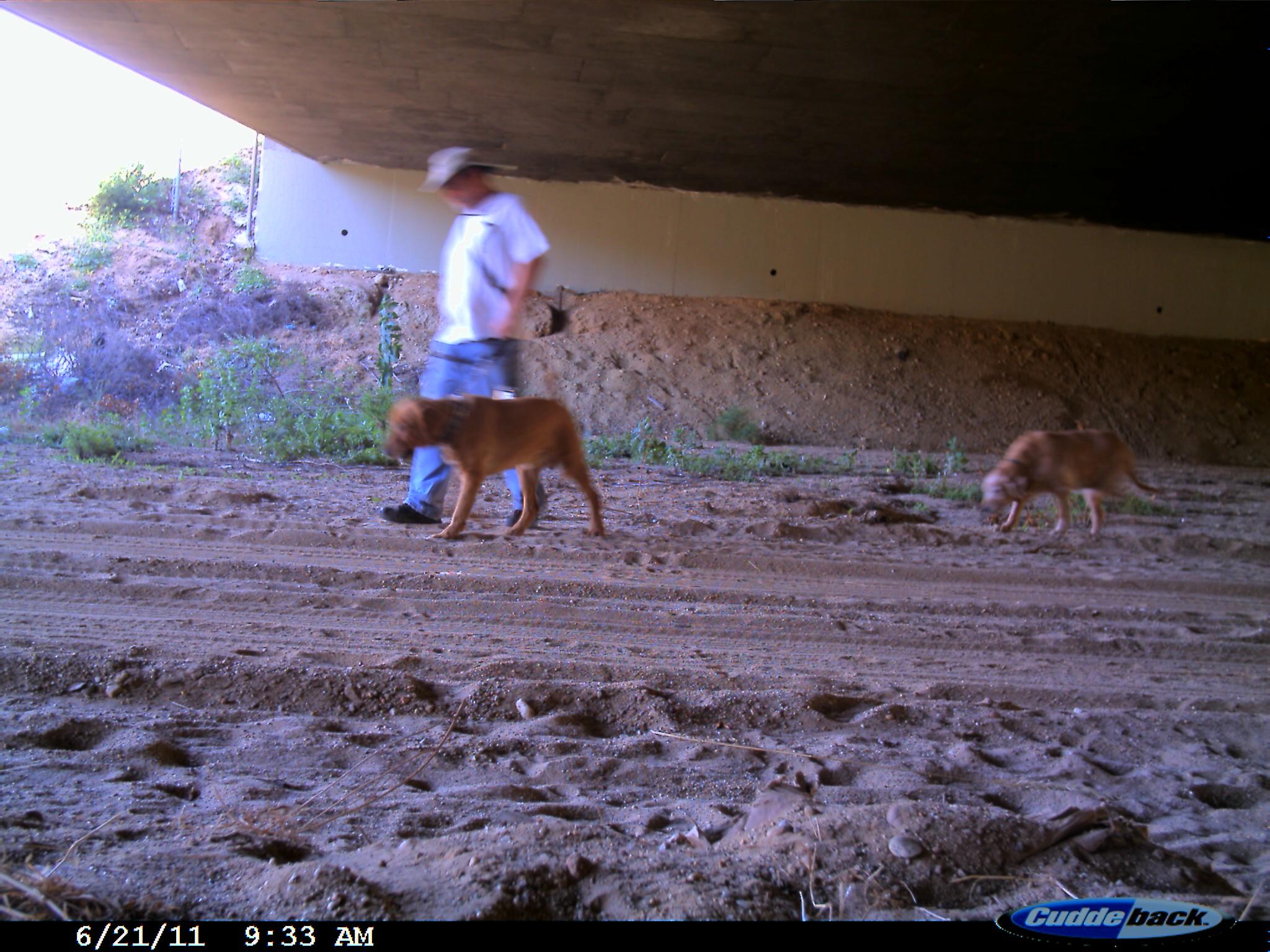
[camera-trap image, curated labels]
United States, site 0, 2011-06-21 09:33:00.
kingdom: Animalia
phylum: Chordata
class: Mammalia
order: Carnivora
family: Canidae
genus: Canis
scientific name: Canis familiaris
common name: domestic dog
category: dog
Dog (domestic dog) (Canis familiaris).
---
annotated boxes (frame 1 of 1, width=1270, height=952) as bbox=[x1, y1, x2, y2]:
dog: bbox=[378, 389, 627, 554]; bbox=[976, 416, 1170, 539]